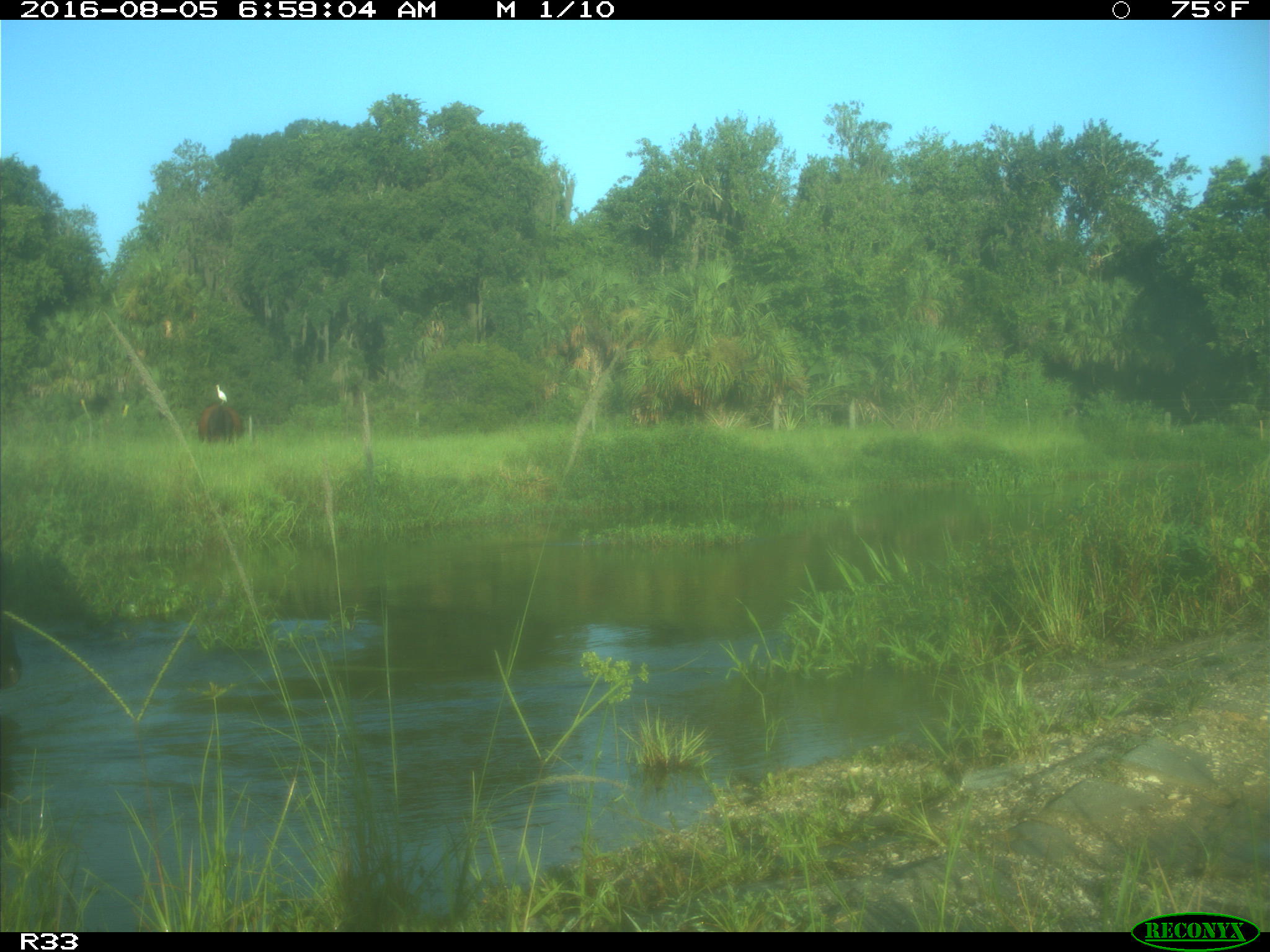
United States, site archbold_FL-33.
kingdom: Animalia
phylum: Chordata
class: Mammalia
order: Artiodactyla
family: Bovidae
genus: Bos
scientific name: Bos taurus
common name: domestic cow